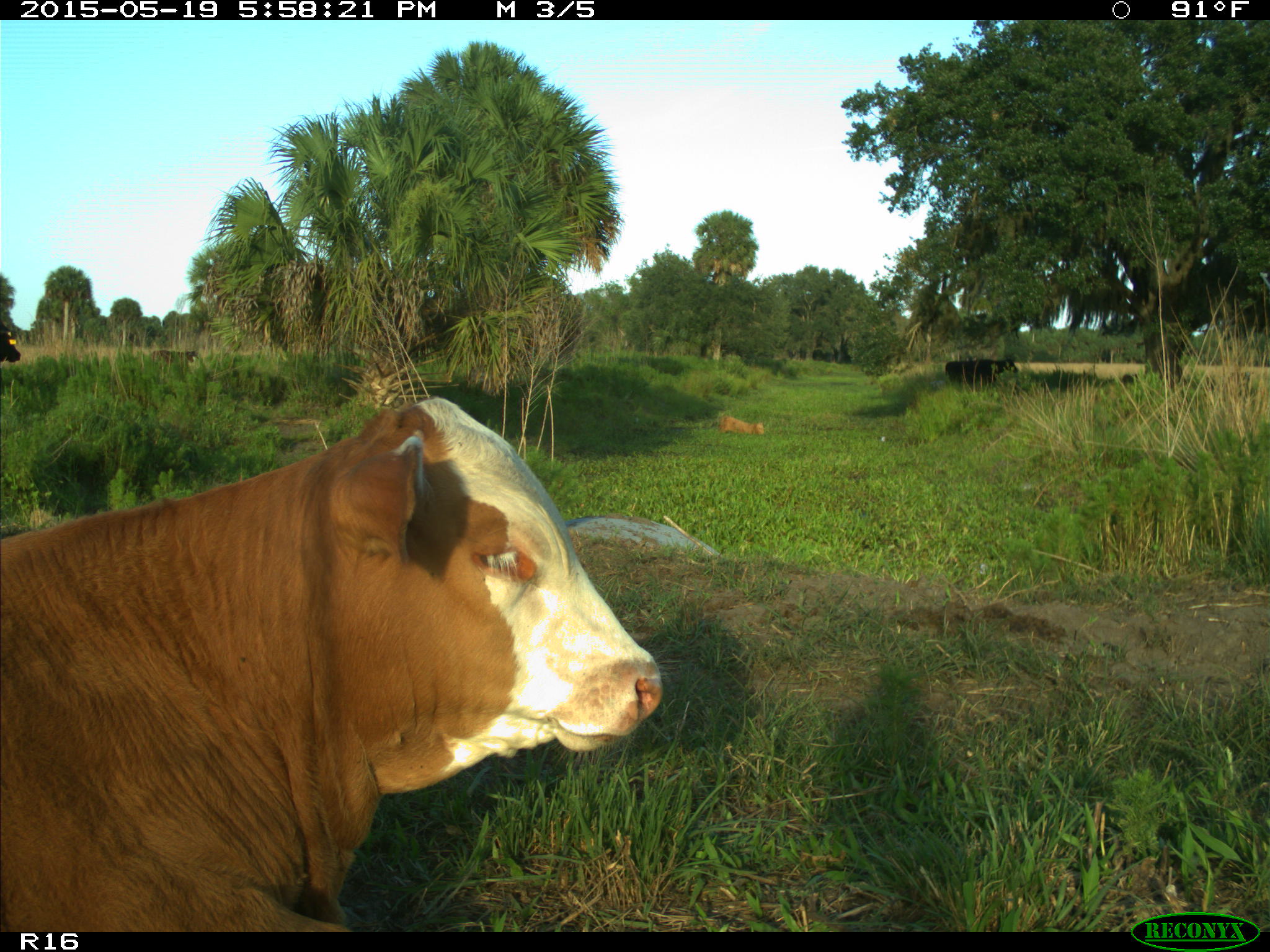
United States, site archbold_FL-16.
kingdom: Animalia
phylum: Chordata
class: Mammalia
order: Artiodactyla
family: Bovidae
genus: Bos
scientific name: Bos taurus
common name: domestic cow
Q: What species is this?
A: Bos taurus (domestic cow).